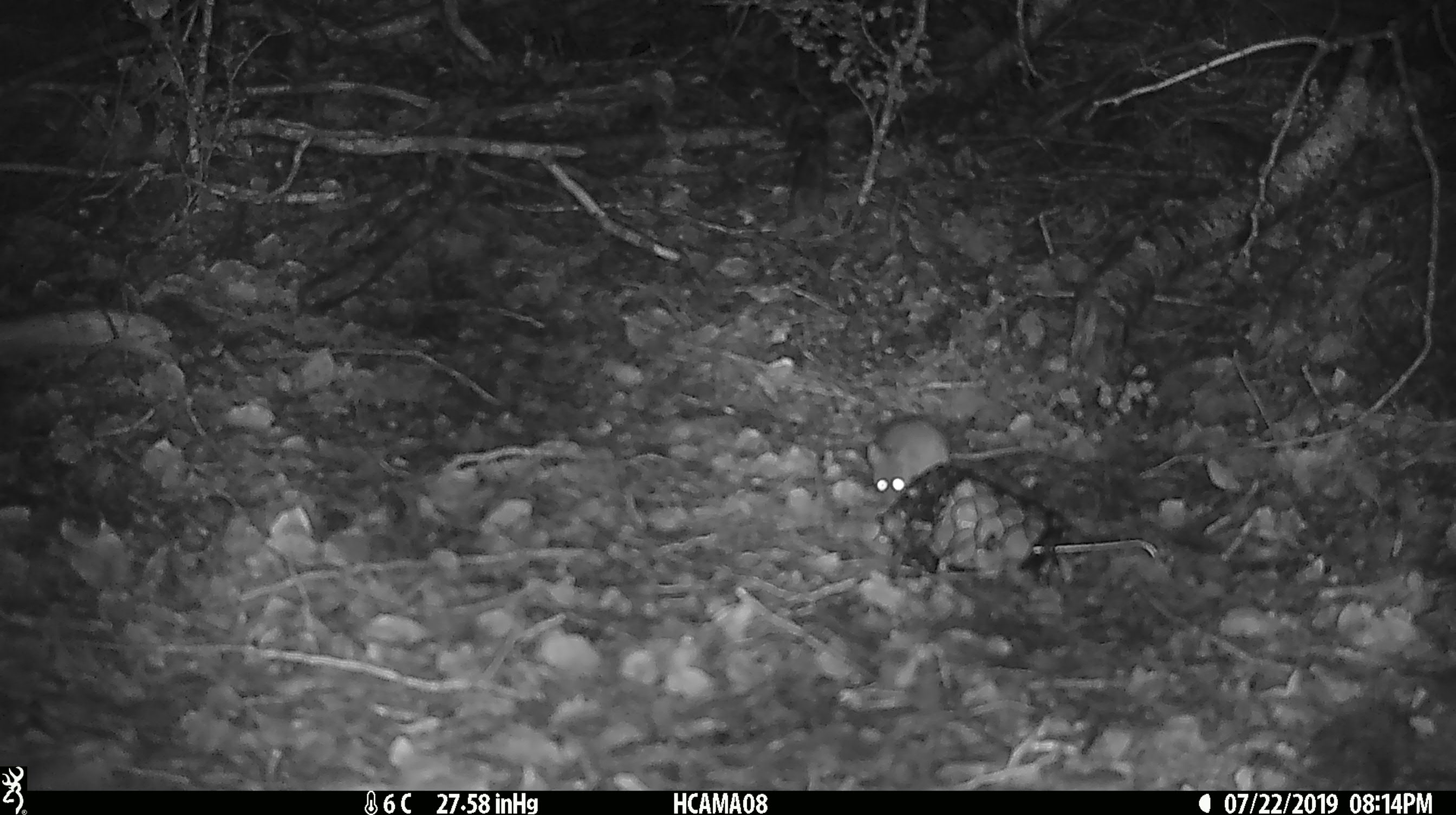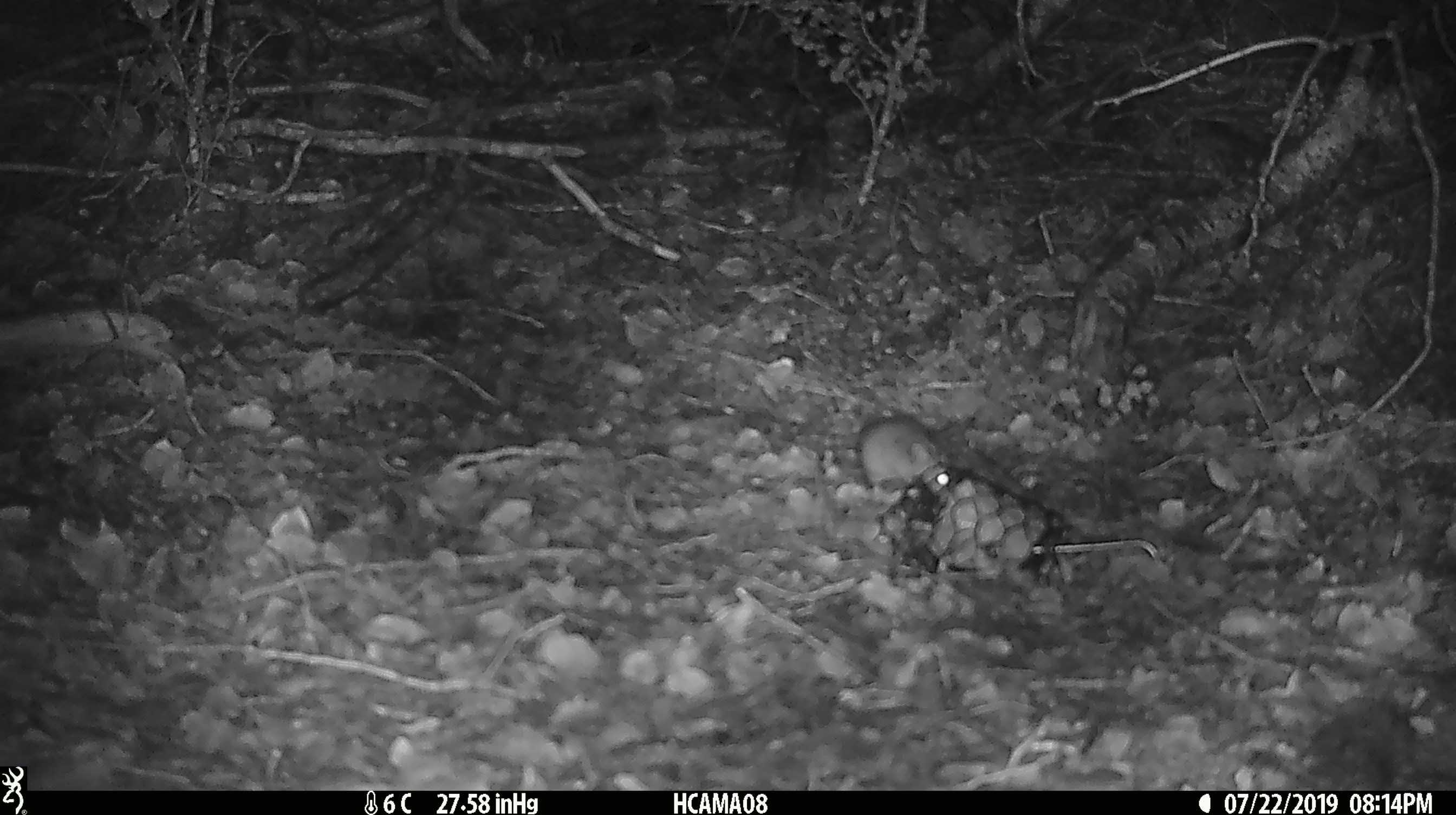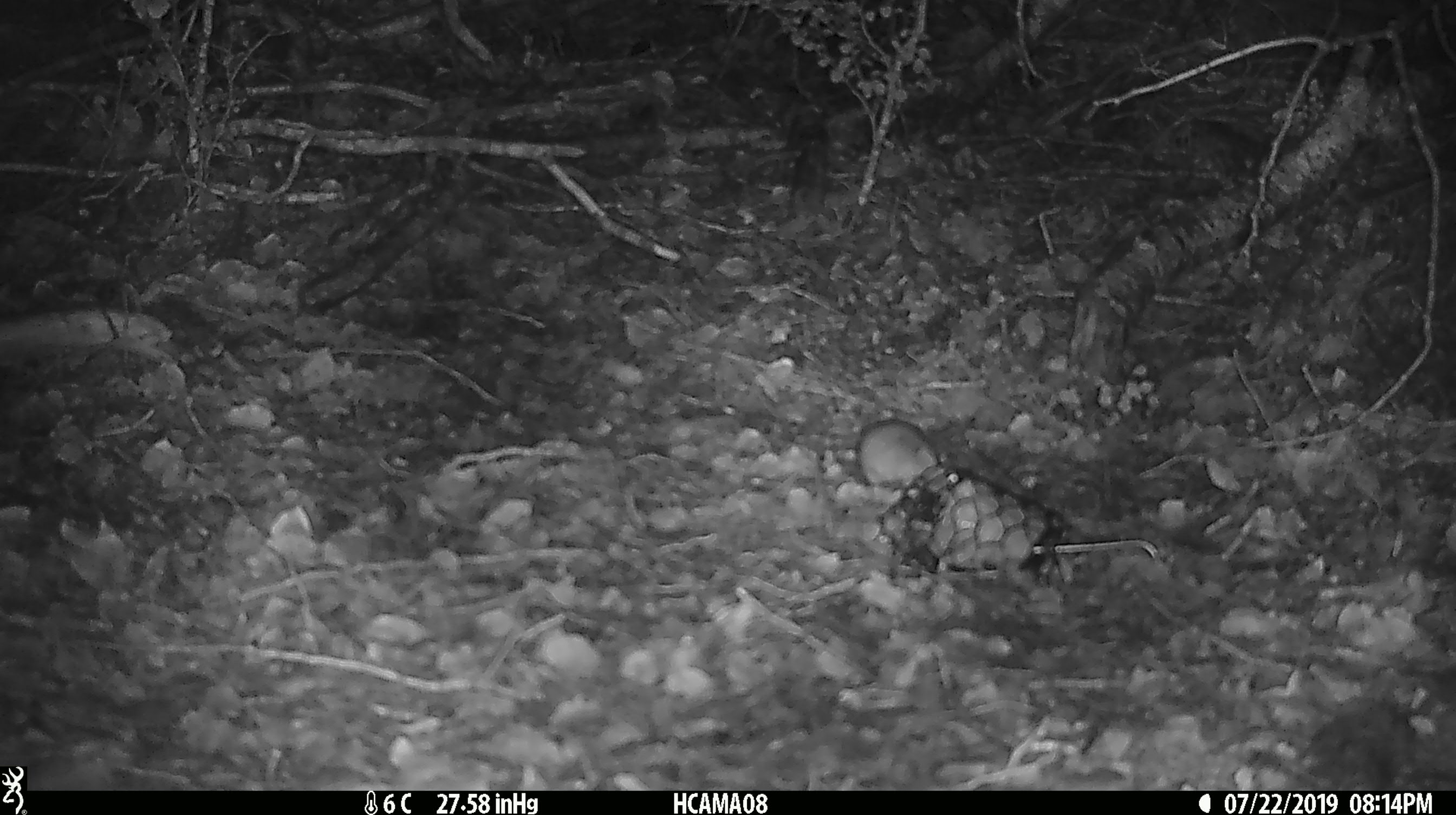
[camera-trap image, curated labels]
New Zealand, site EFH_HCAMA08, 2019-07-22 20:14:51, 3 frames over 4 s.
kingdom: Animalia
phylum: Chordata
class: Mammalia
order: Rodentia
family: Muridae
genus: Mus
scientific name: Mus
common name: mouse